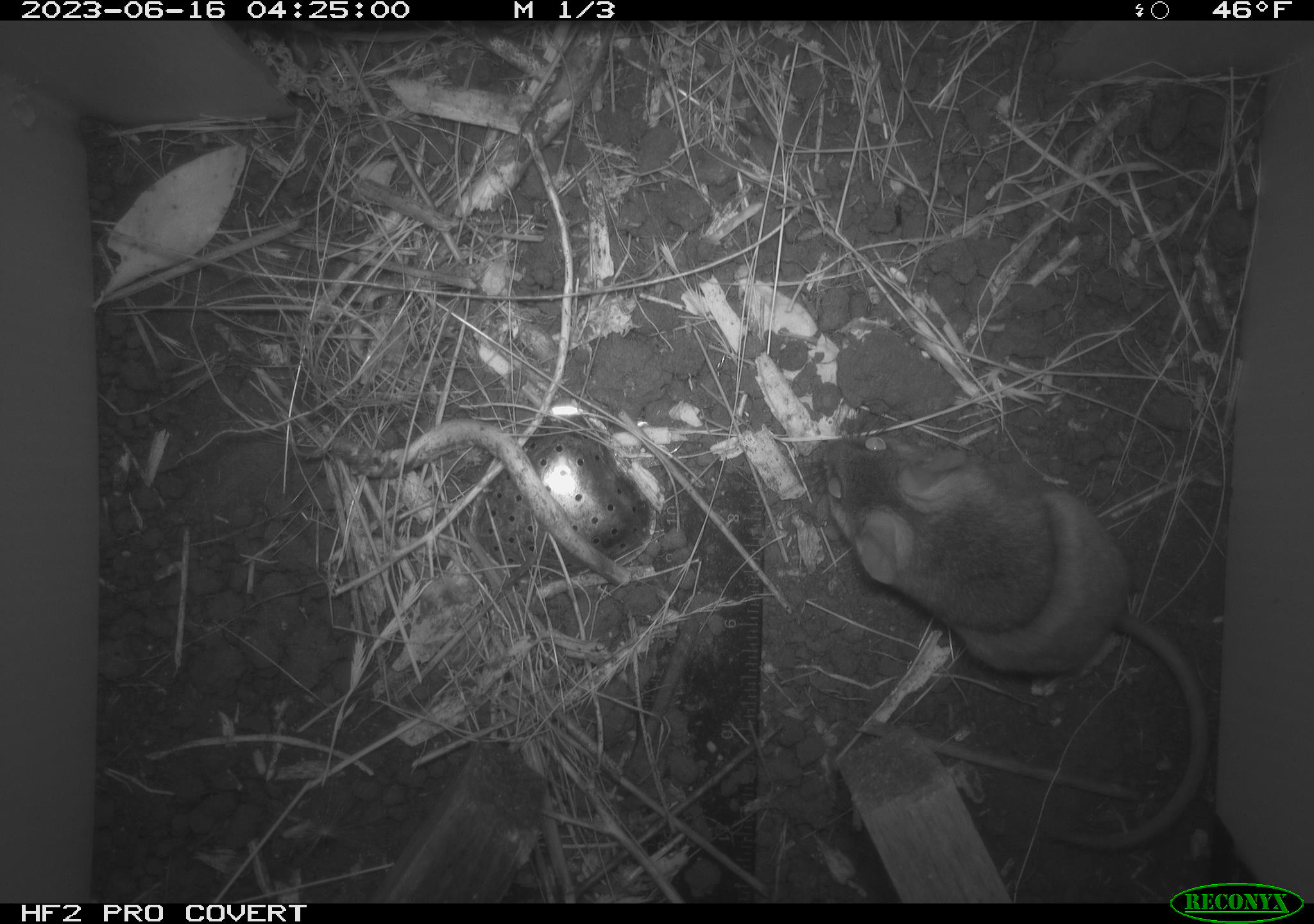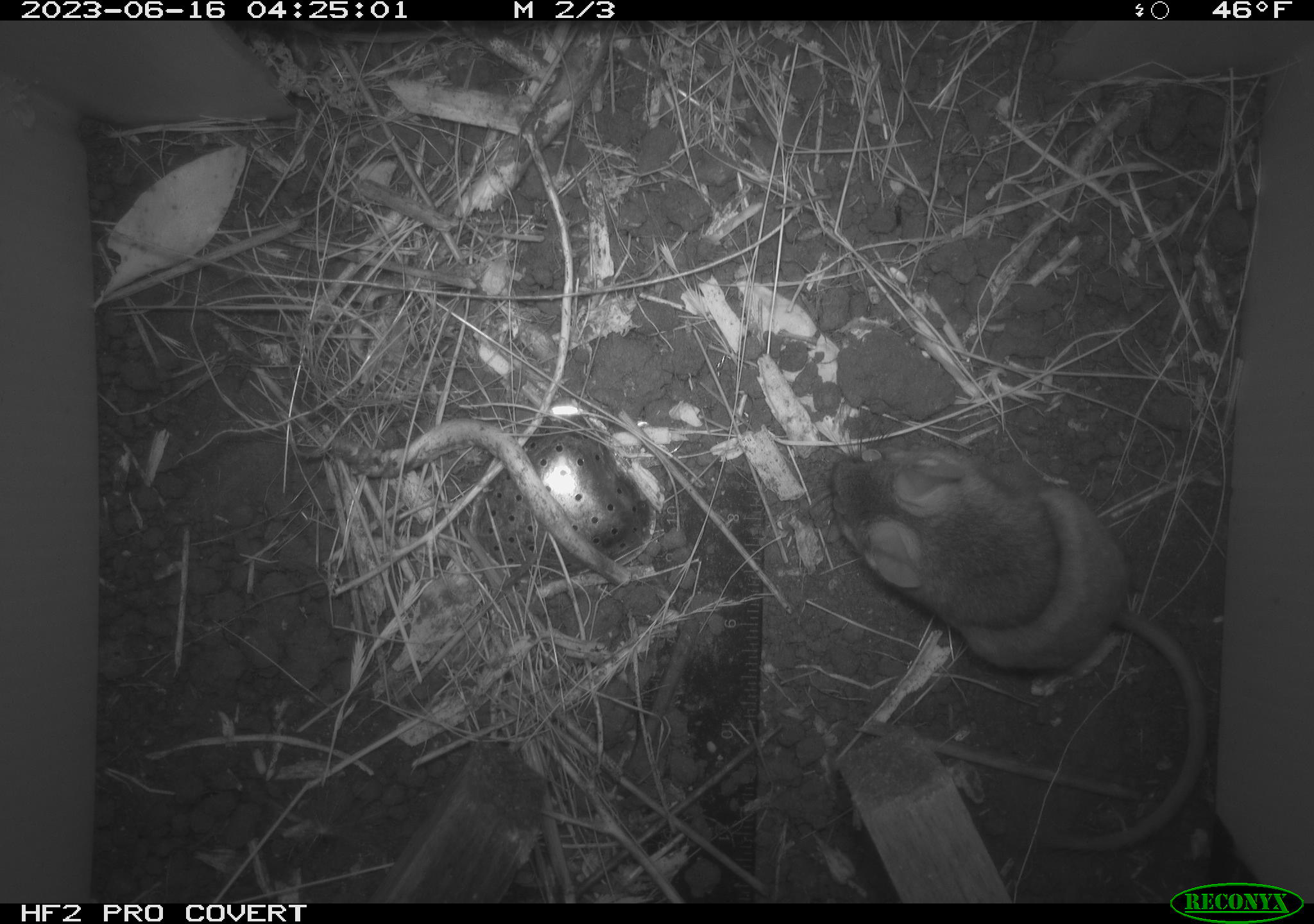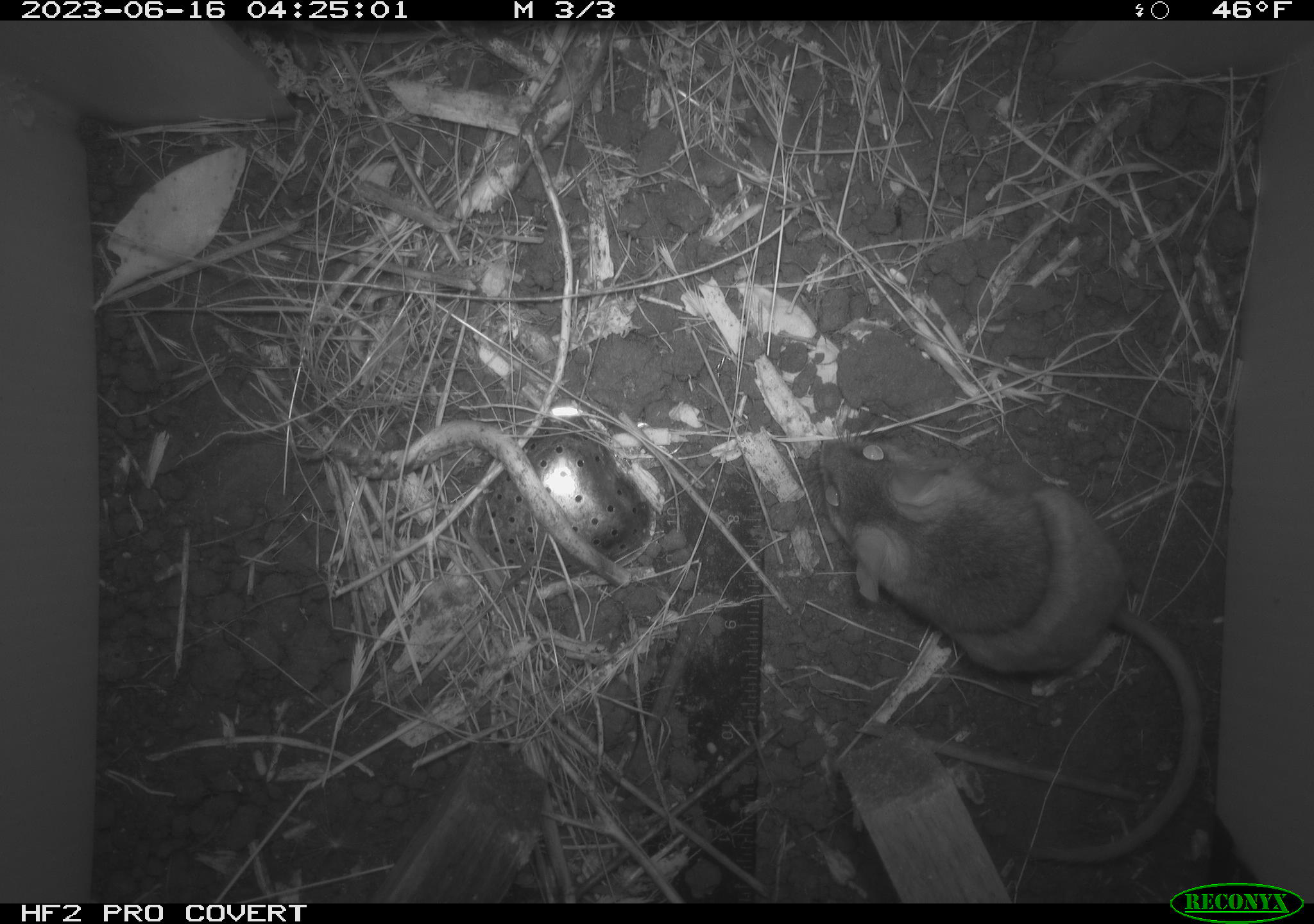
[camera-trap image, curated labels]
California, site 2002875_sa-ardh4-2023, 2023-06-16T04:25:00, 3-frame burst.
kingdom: Animalia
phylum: Chordata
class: Mammalia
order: Rodentia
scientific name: Rodentia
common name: mouse species